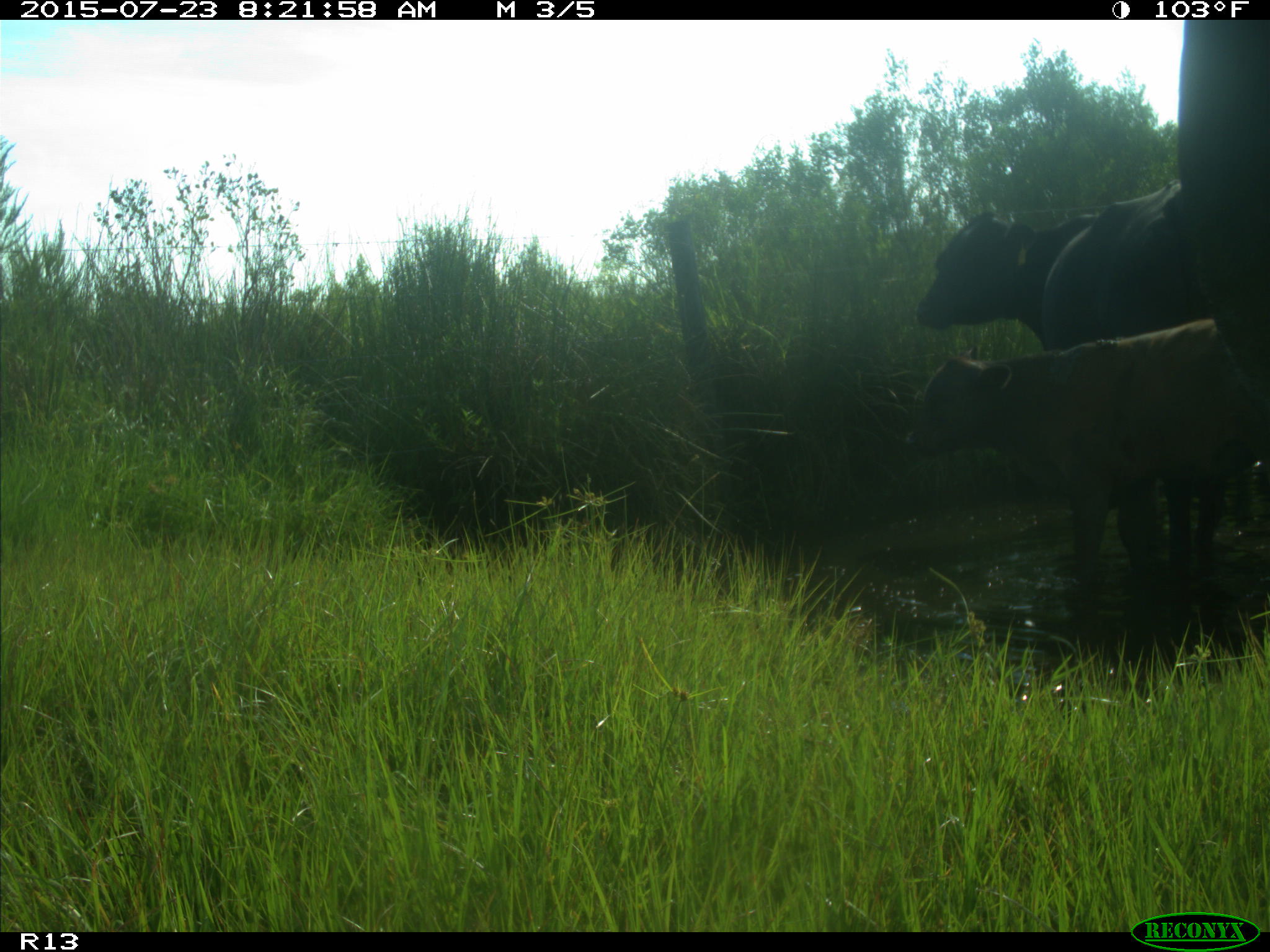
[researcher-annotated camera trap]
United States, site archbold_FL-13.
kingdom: Animalia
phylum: Chordata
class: Mammalia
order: Artiodactyla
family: Bovidae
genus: Bos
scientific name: Bos taurus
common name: domestic cow